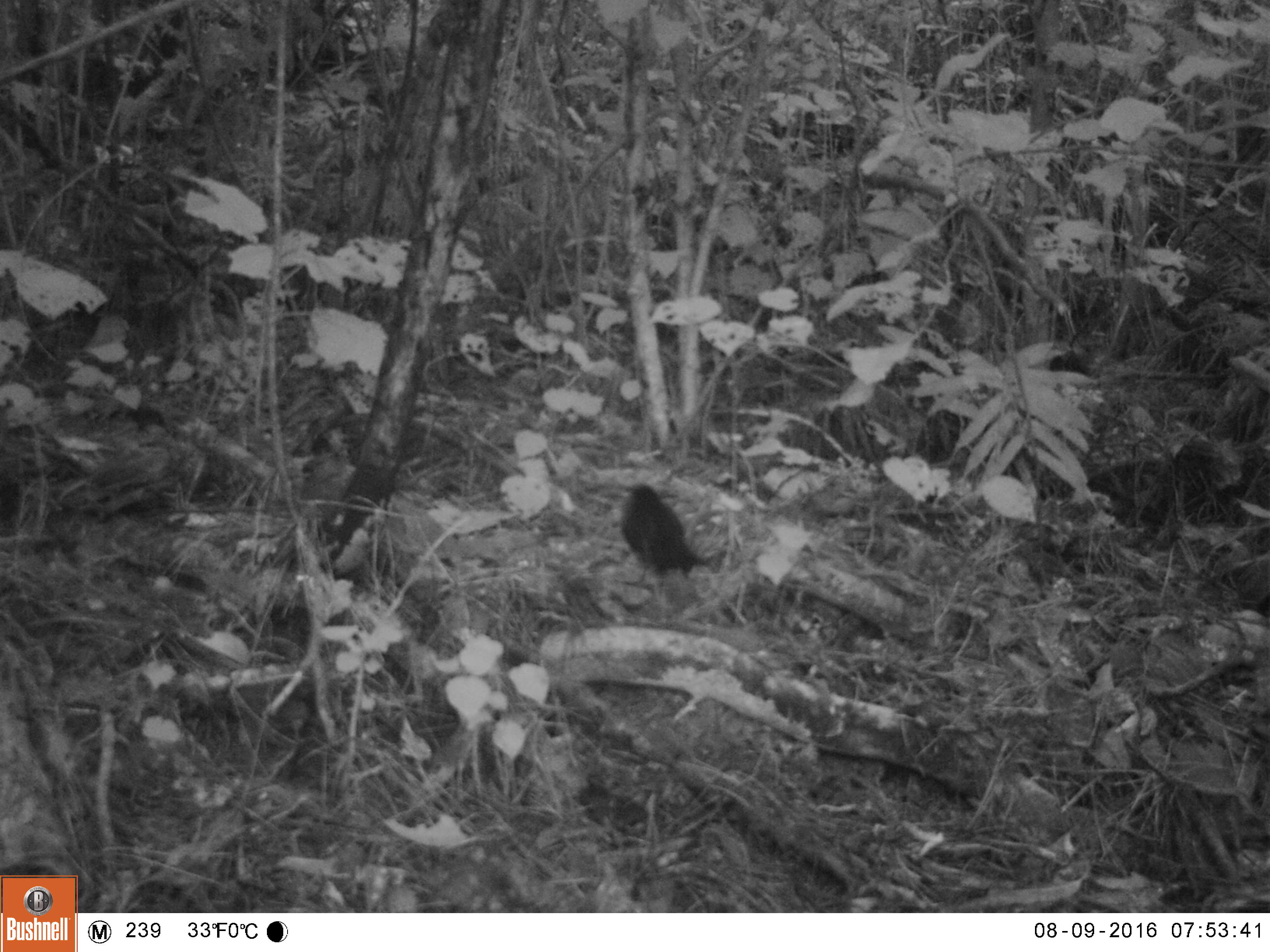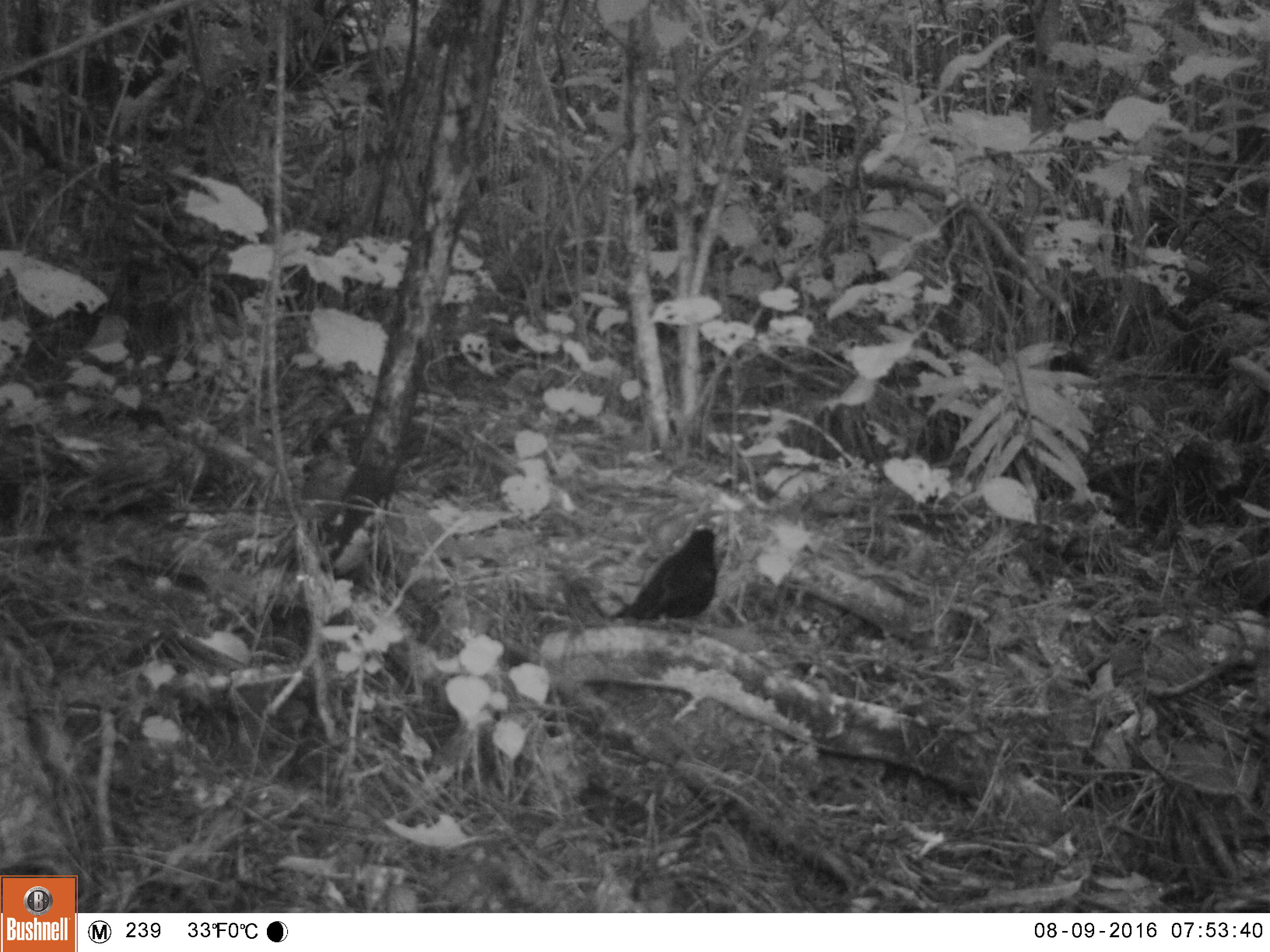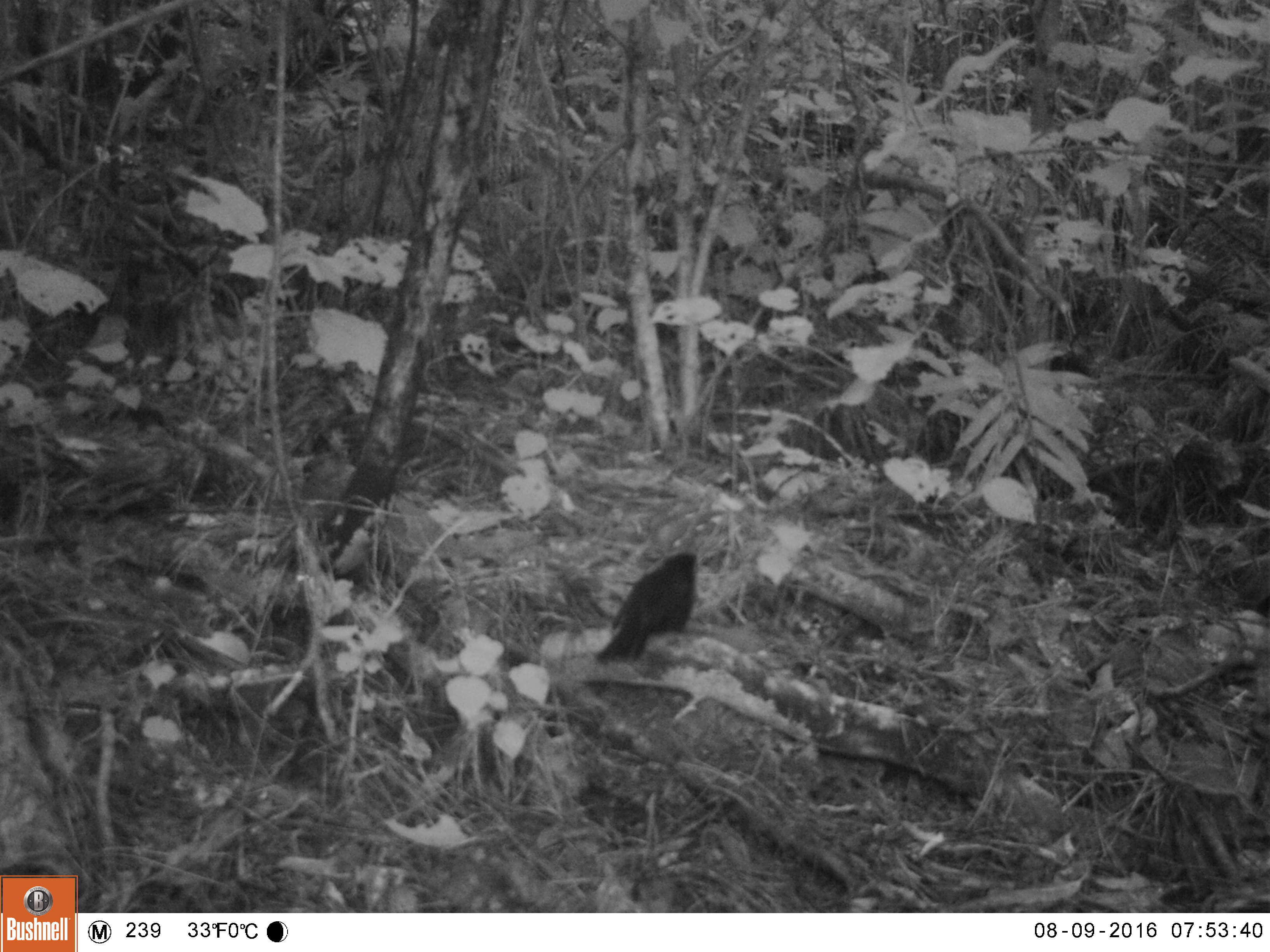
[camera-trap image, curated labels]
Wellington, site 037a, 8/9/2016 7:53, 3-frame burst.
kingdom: Animalia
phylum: Chordata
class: Aves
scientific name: Aves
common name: bird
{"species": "bird (Aves)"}